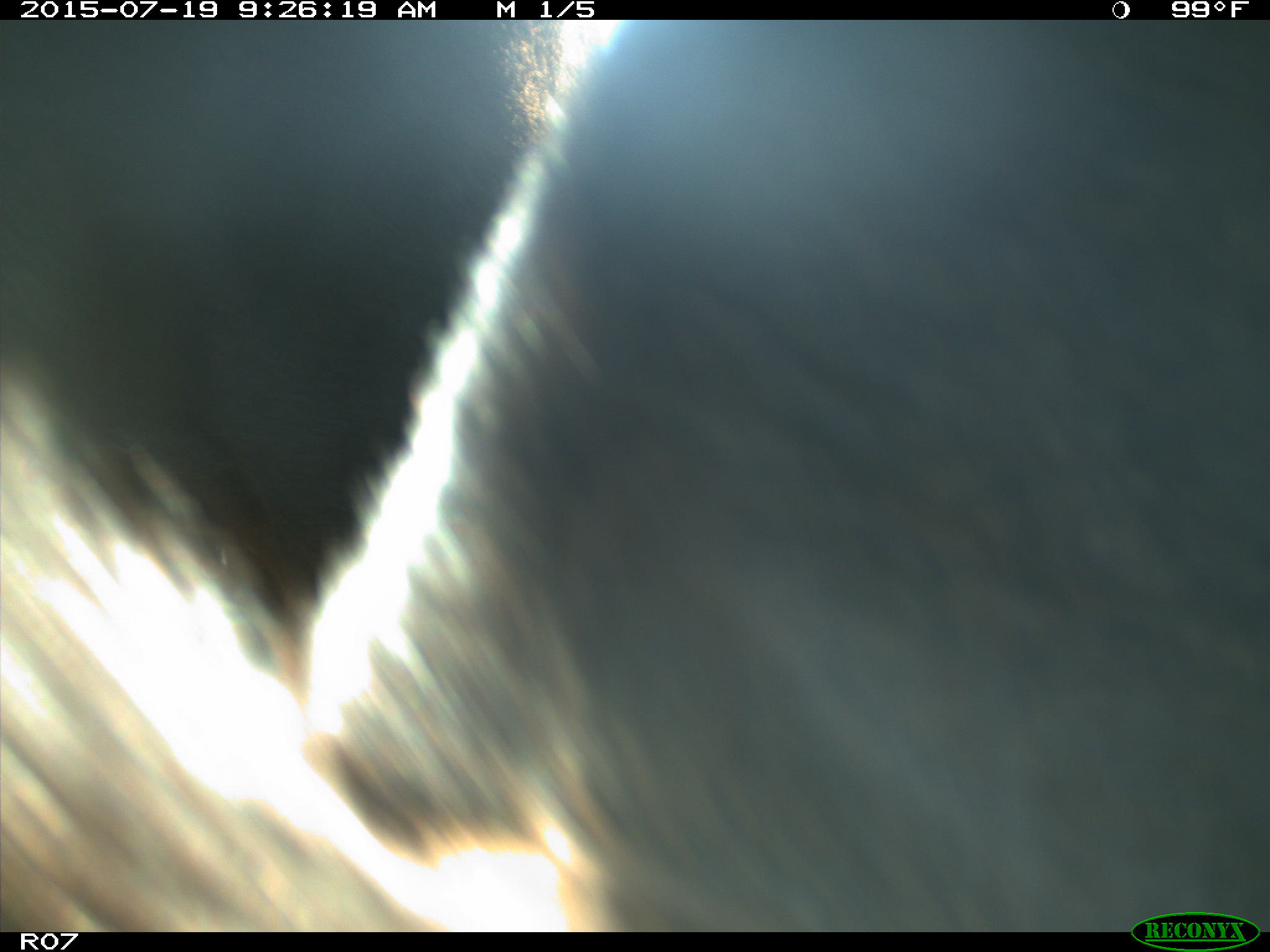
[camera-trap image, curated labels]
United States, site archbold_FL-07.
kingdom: Animalia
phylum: Chordata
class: Mammalia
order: Artiodactyla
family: Bovidae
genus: Bos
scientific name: Bos taurus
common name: domestic cow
Bos taurus (domestic cow).